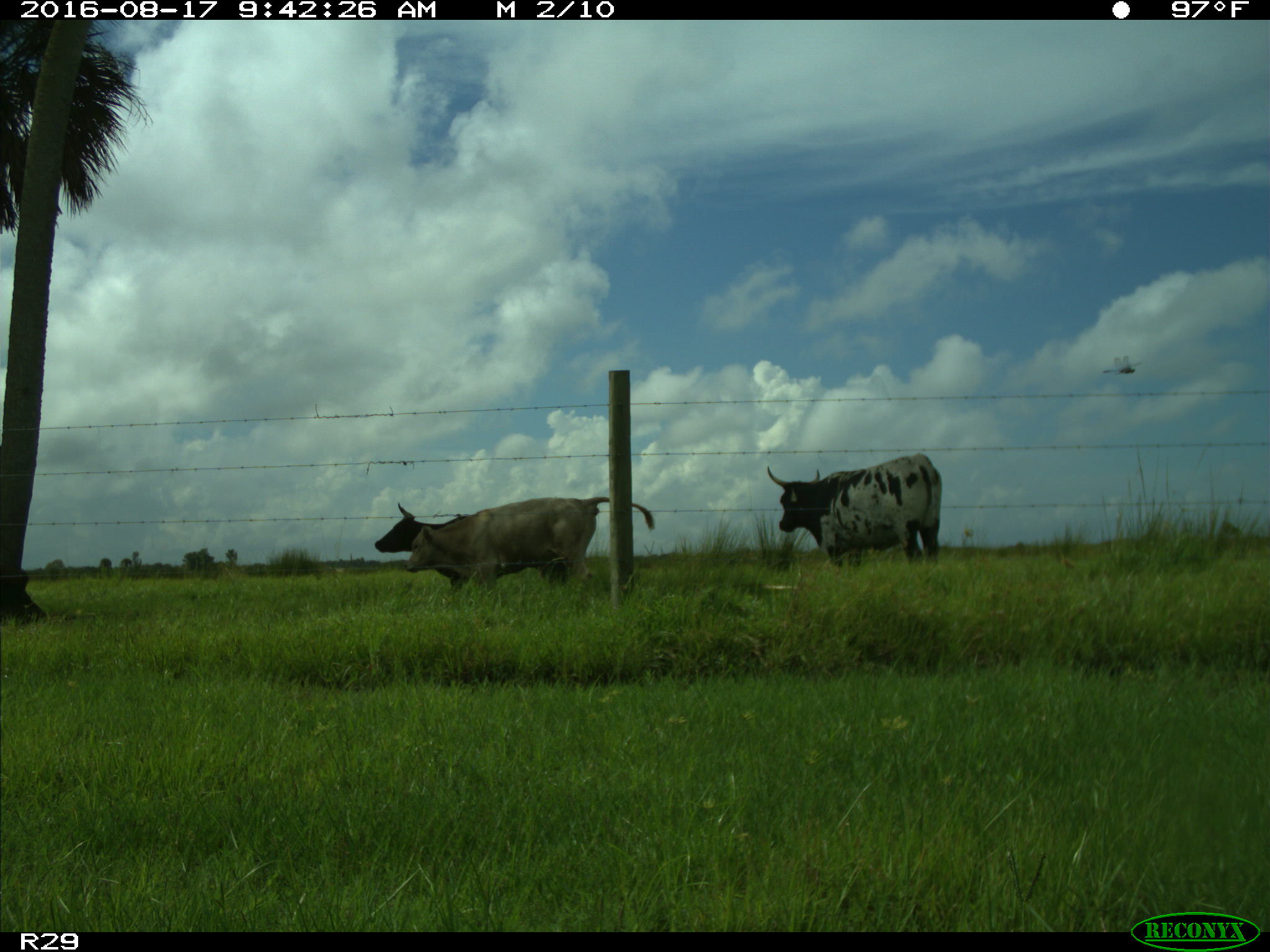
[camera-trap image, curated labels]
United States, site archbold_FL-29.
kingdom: Animalia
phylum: Chordata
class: Mammalia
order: Artiodactyla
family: Bovidae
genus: Bos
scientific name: Bos taurus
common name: domestic cow